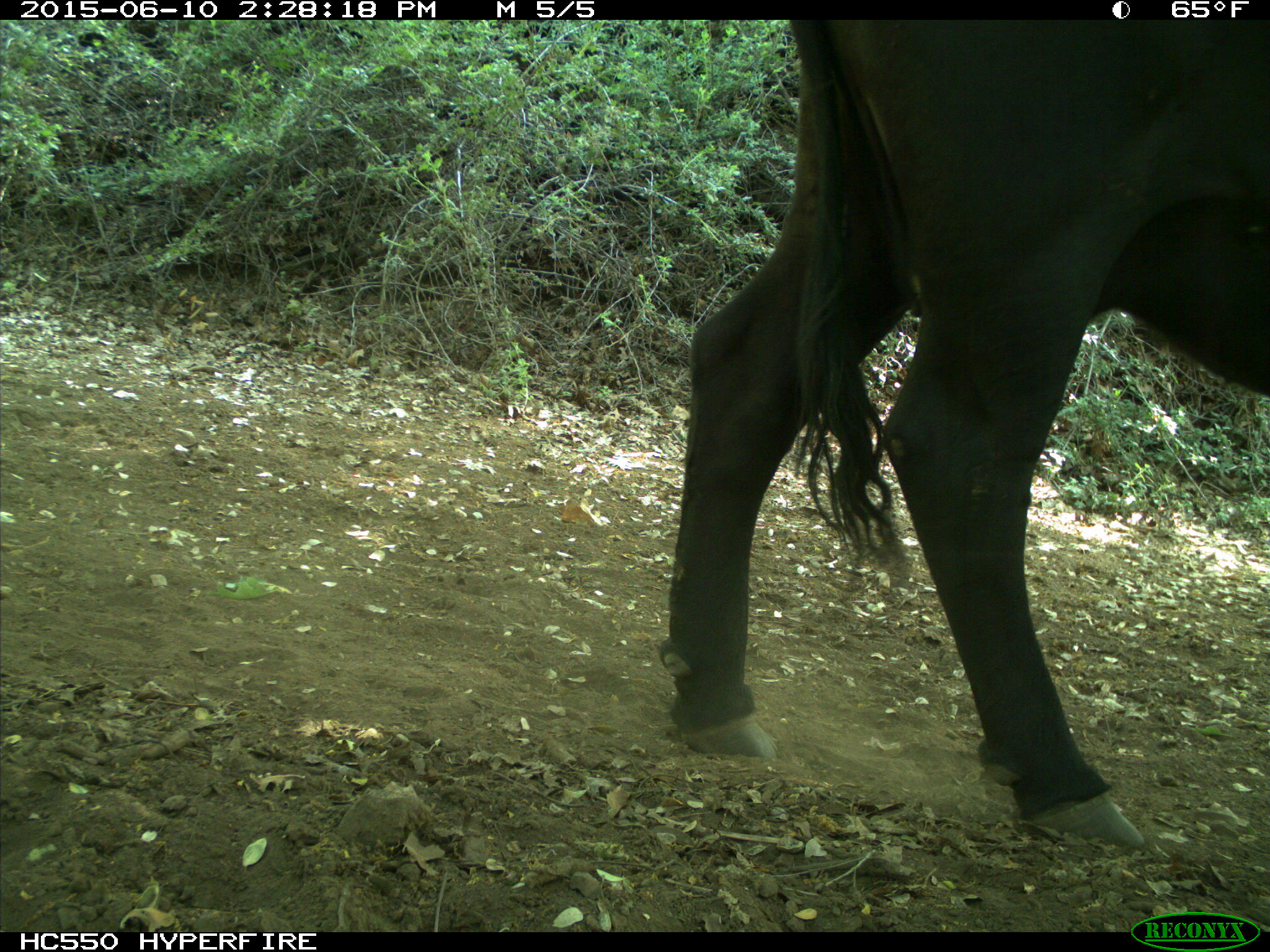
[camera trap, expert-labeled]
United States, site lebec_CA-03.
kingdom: Animalia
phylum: Chordata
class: Mammalia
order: Artiodactyla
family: Bovidae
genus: Bos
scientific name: Bos taurus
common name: domestic cow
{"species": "Bos taurus (domestic cow)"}